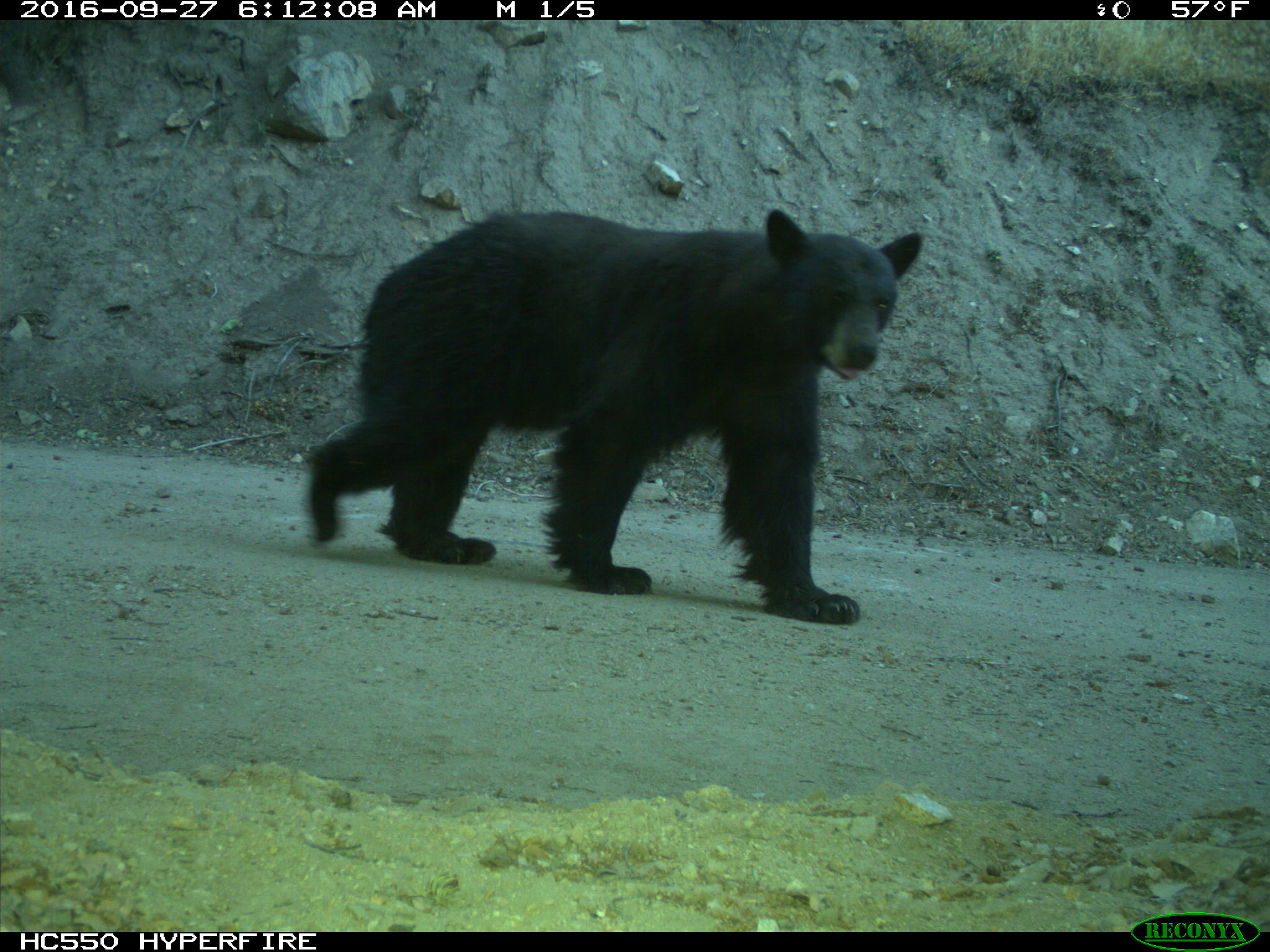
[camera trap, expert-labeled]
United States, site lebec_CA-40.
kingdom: Animalia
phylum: Chordata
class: Mammalia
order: Carnivora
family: Ursidae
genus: Ursus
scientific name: Ursus americanus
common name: american black bear